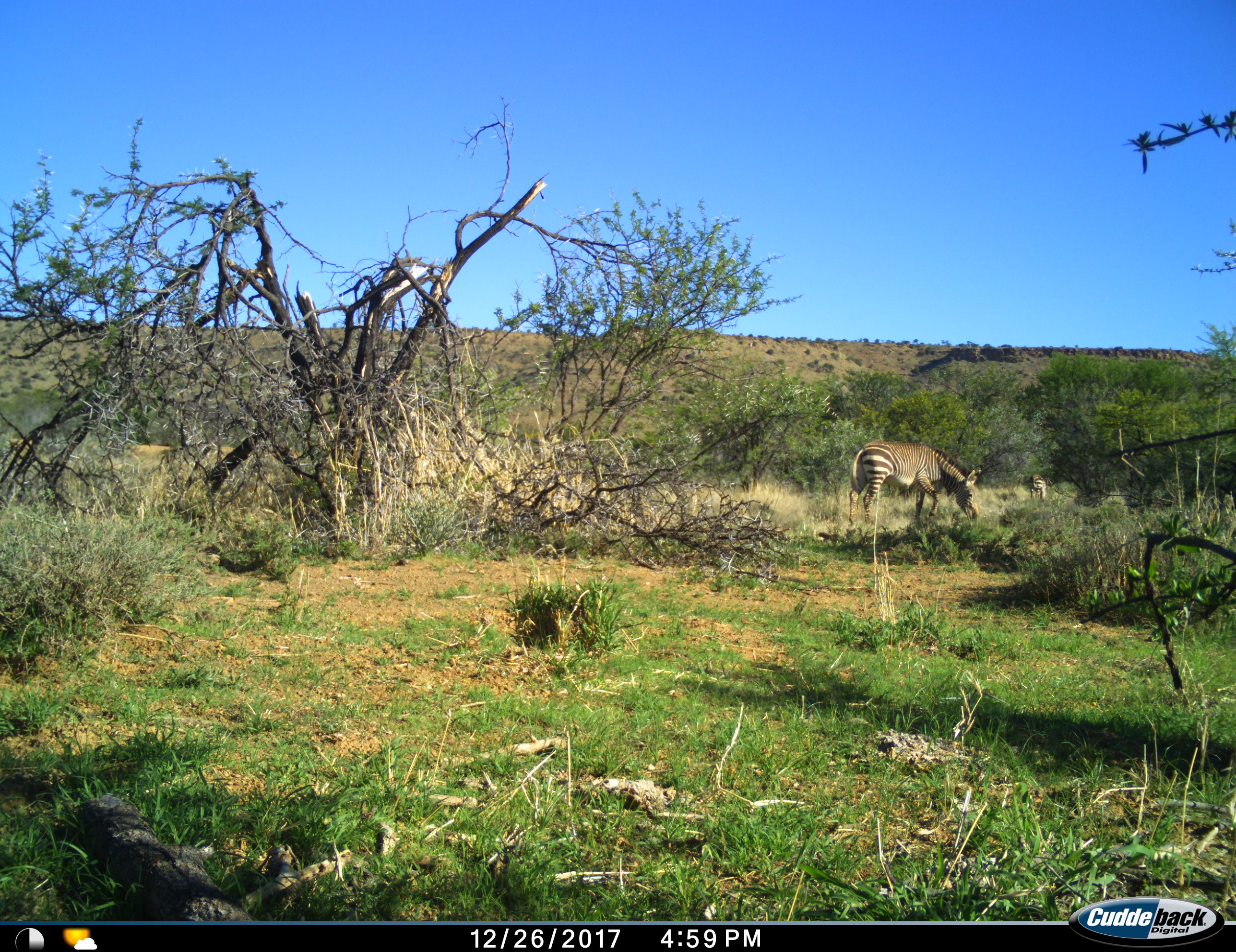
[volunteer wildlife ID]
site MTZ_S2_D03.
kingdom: Animalia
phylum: Chordata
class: Mammalia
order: Perissodactyla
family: Equidae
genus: Equus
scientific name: Equus zebra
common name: mountain zebra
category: zebramountain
Zebramountain (mountain zebra) (Equus zebra), count 2. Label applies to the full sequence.